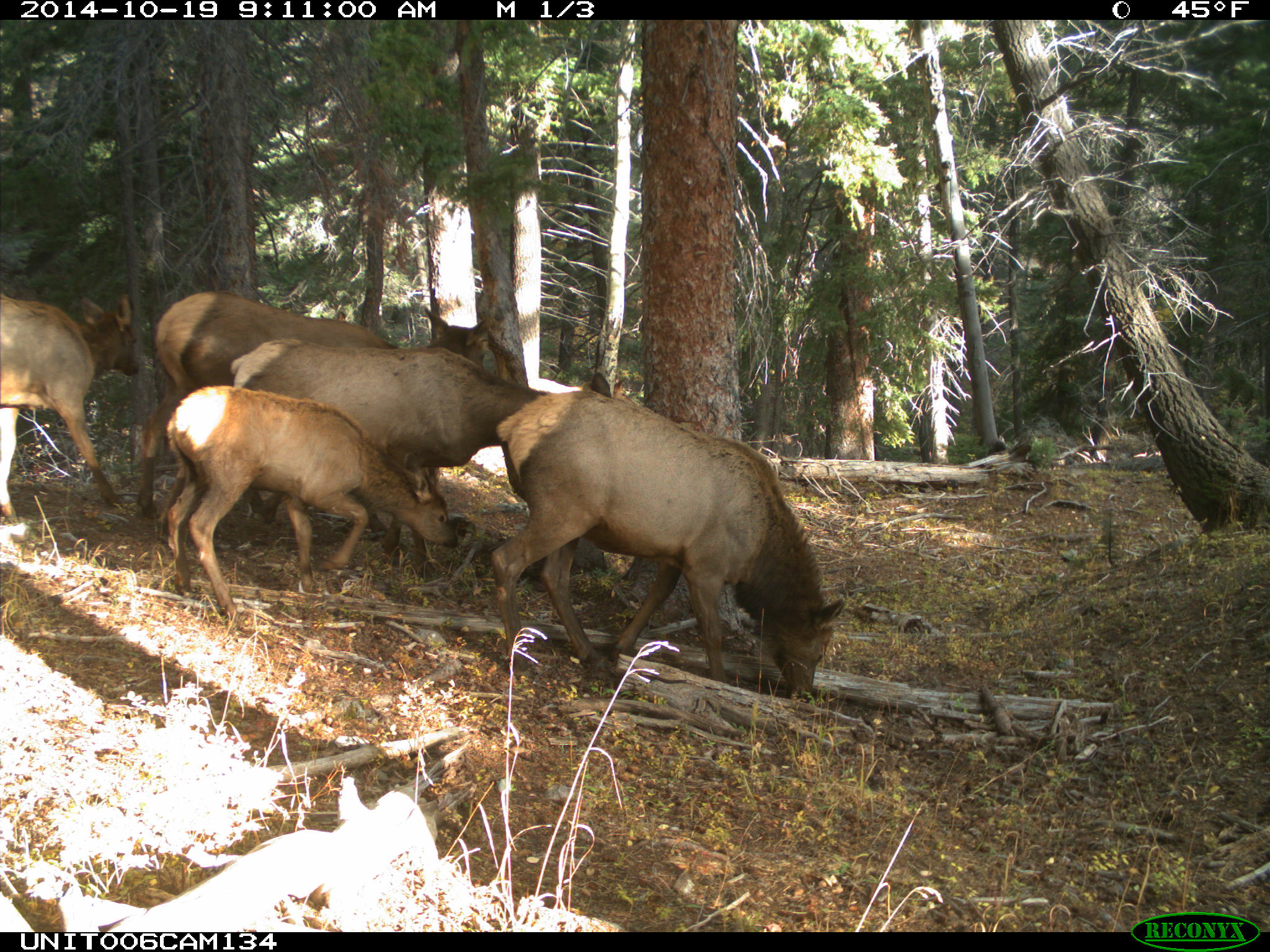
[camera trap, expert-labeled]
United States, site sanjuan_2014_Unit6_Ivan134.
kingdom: Animalia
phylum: Chordata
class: Mammalia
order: Artiodactyla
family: Cervidae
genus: Cervus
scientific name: Cervus elaphus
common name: red deer